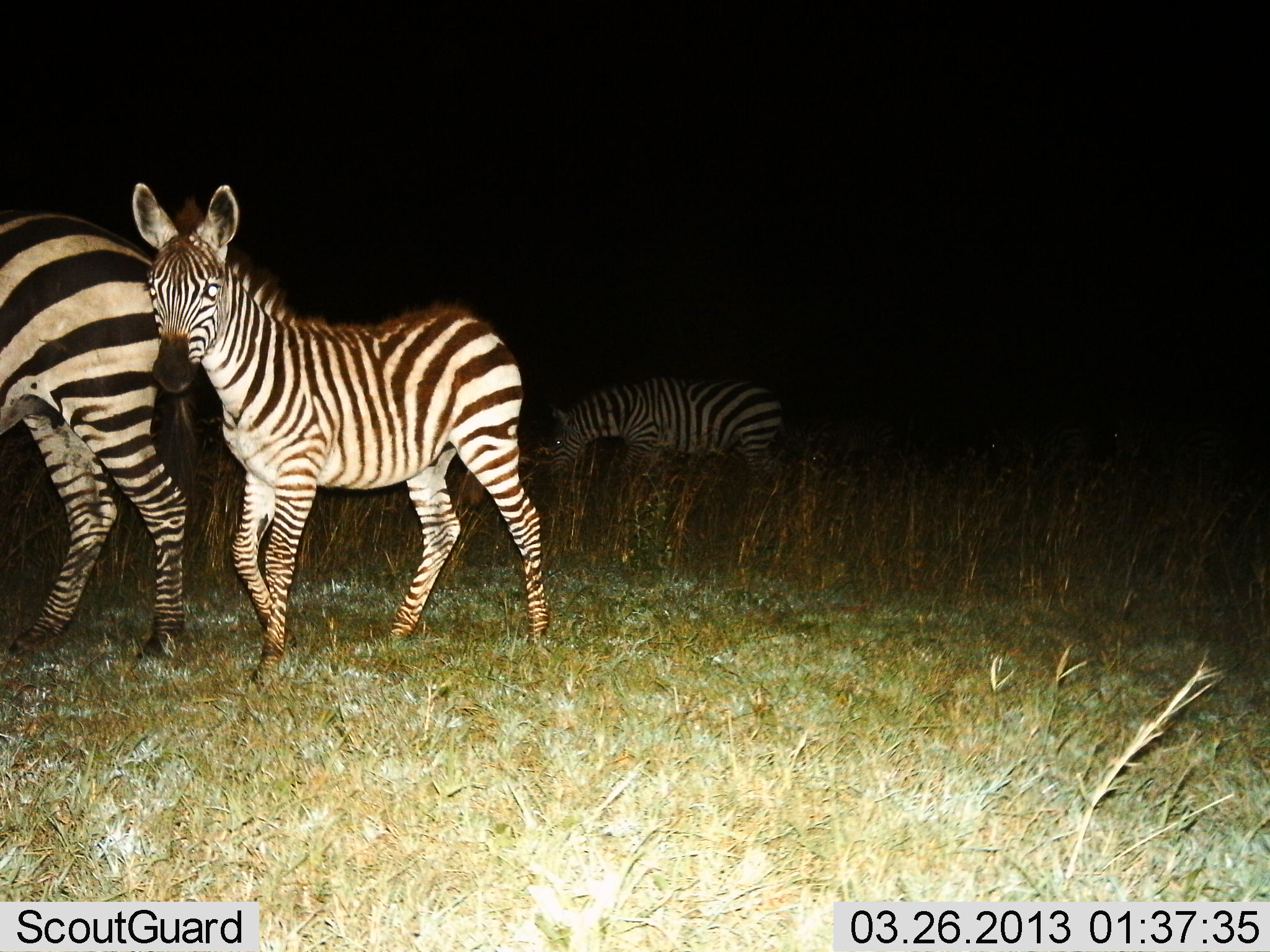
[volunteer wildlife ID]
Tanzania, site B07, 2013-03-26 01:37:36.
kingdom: Animalia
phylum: Chordata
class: Mammalia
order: Perissodactyla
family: Equidae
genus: Equus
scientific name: Equus quagga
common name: plains zebra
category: zebra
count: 3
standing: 66%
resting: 3%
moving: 40%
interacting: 3%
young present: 63%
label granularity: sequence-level